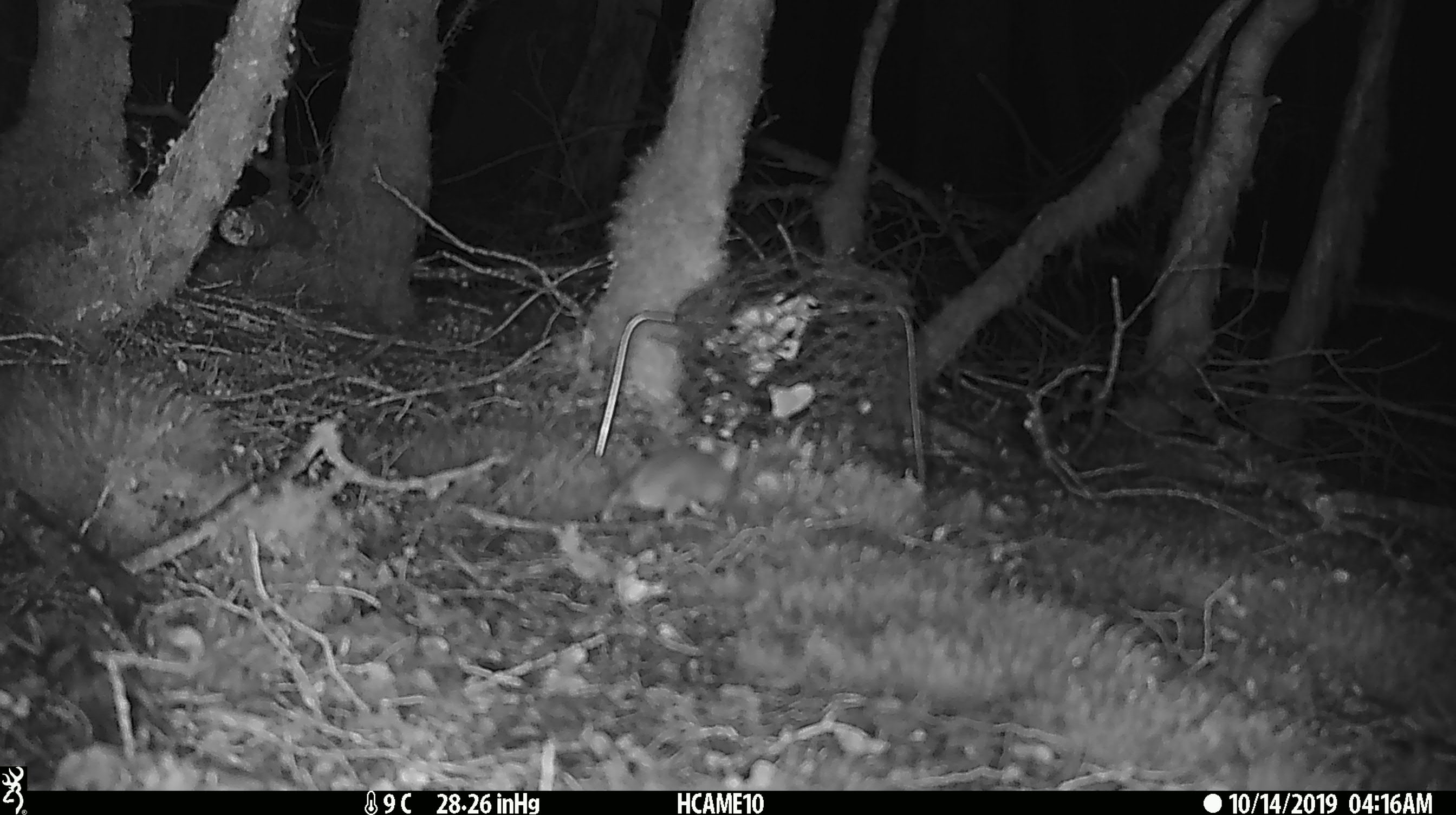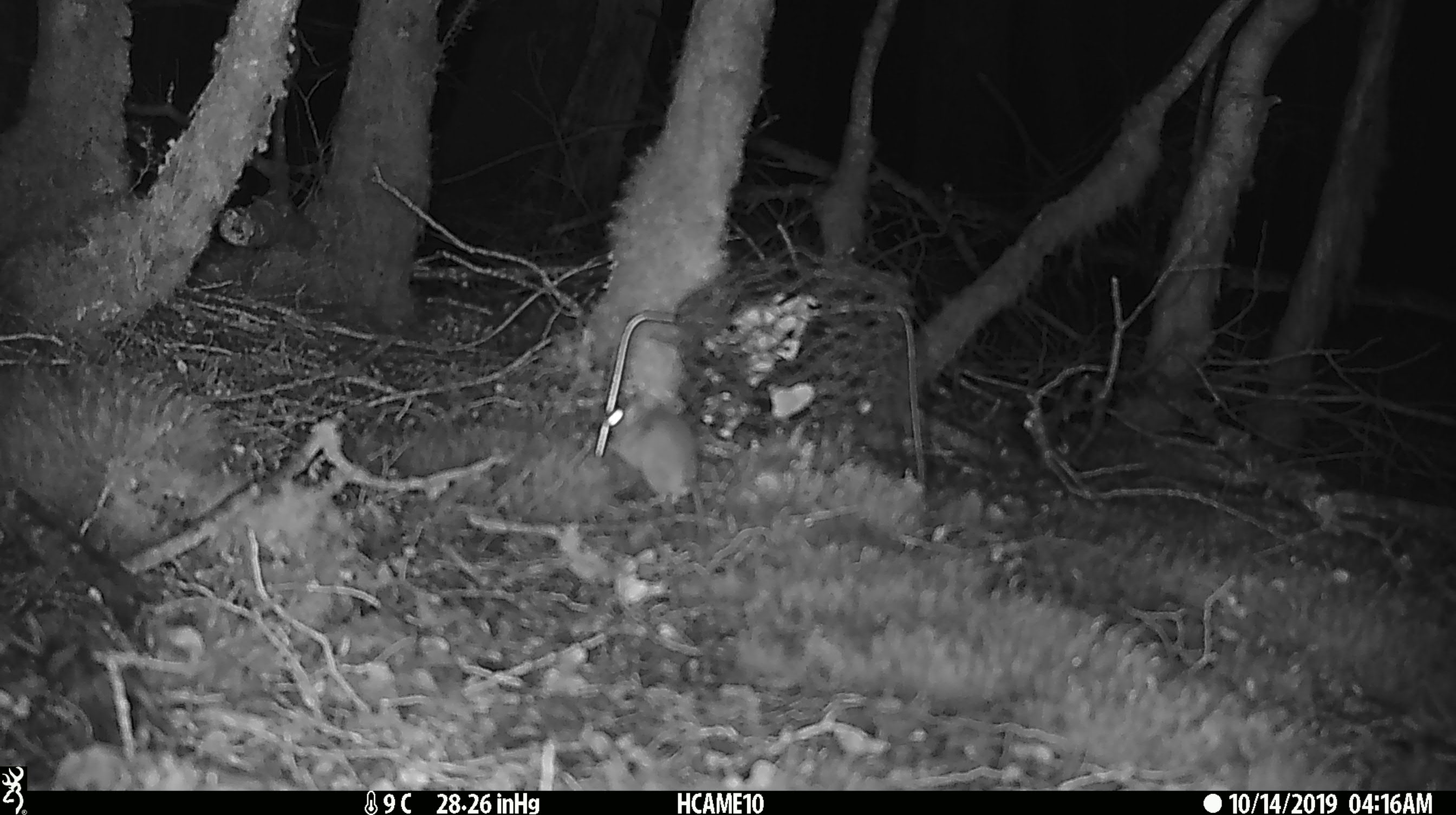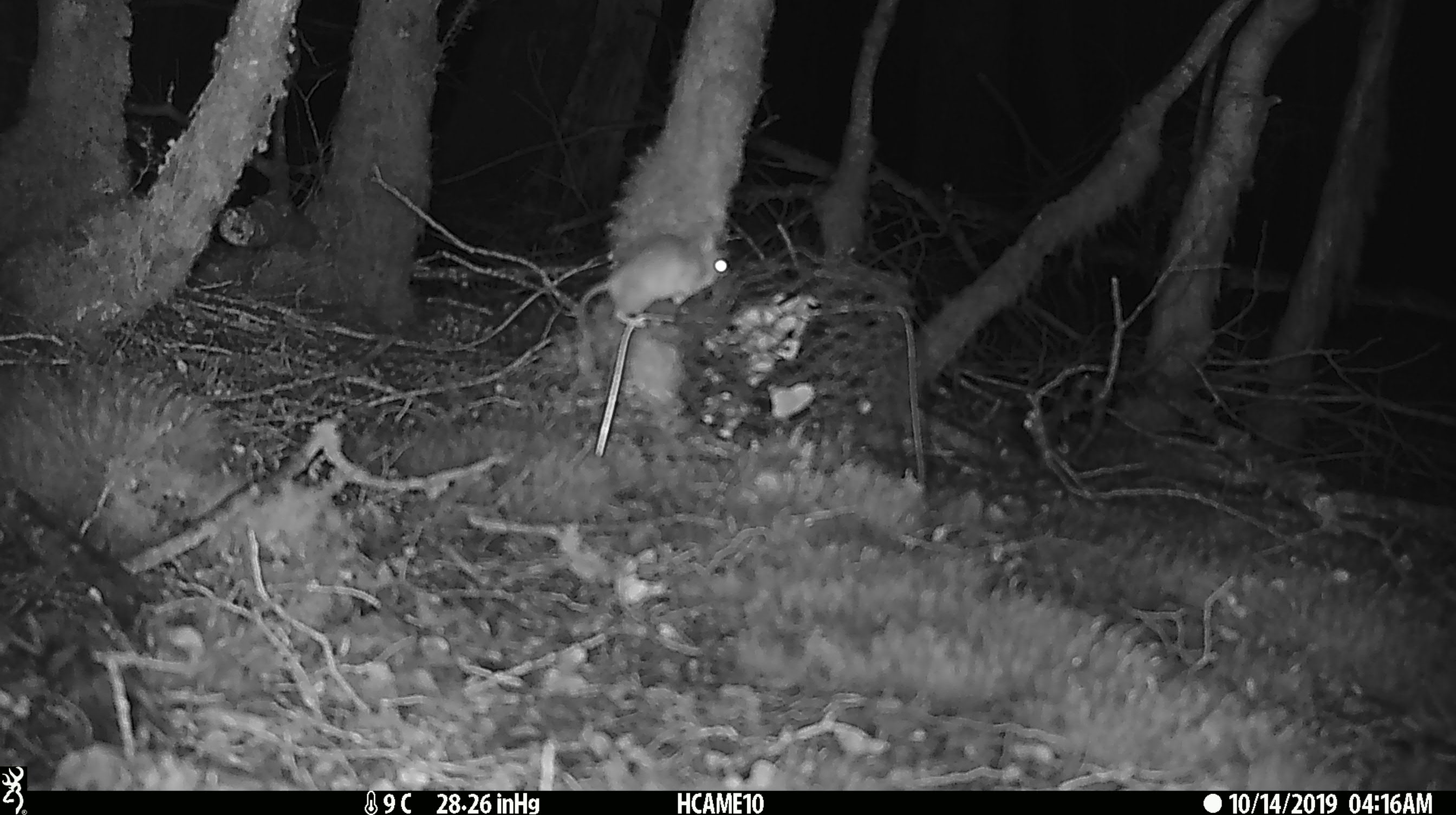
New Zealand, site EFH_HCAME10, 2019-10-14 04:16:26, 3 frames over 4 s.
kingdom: Animalia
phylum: Chordata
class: Mammalia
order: Rodentia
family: Muridae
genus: Mus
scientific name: Mus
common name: mouse